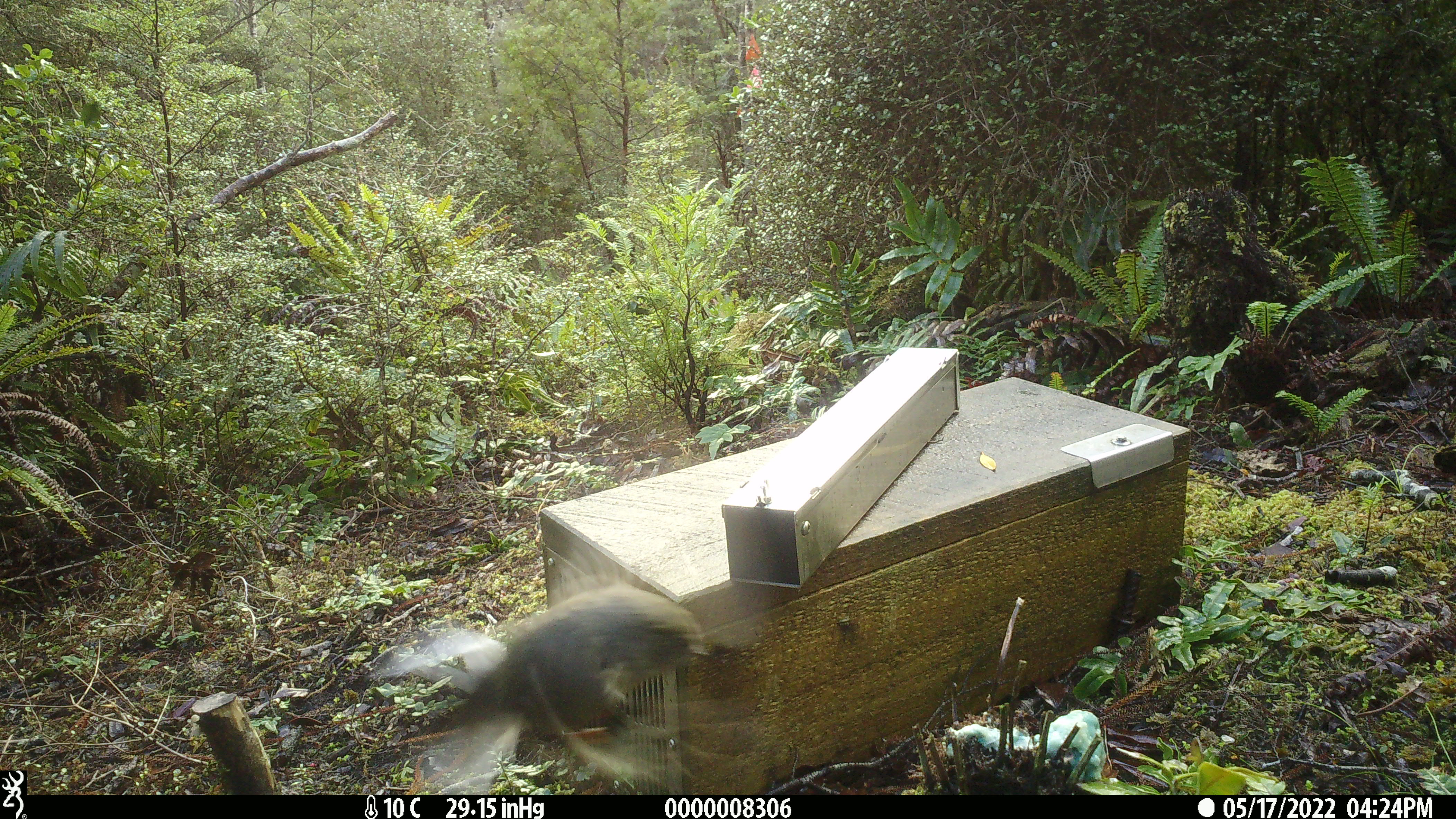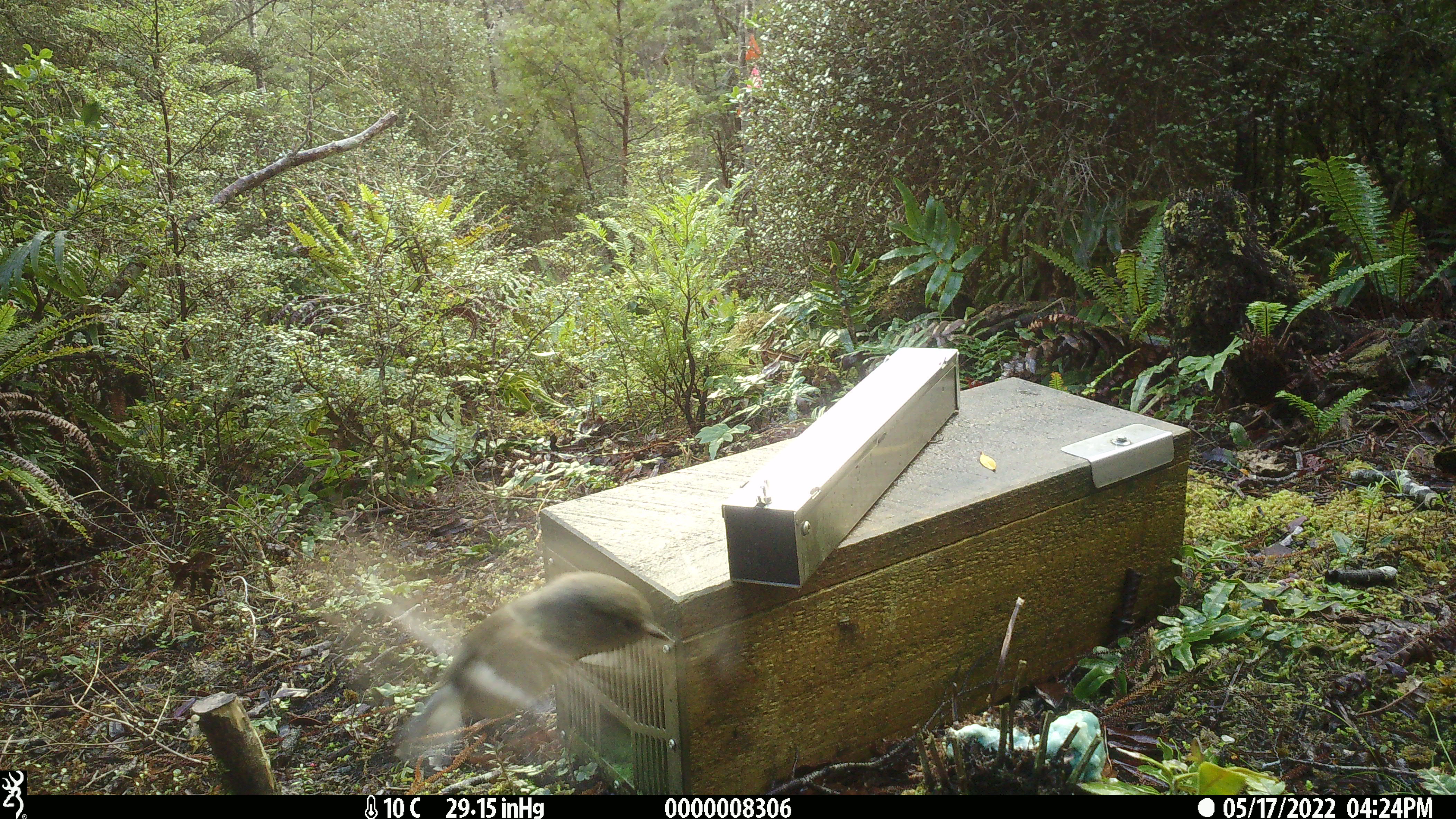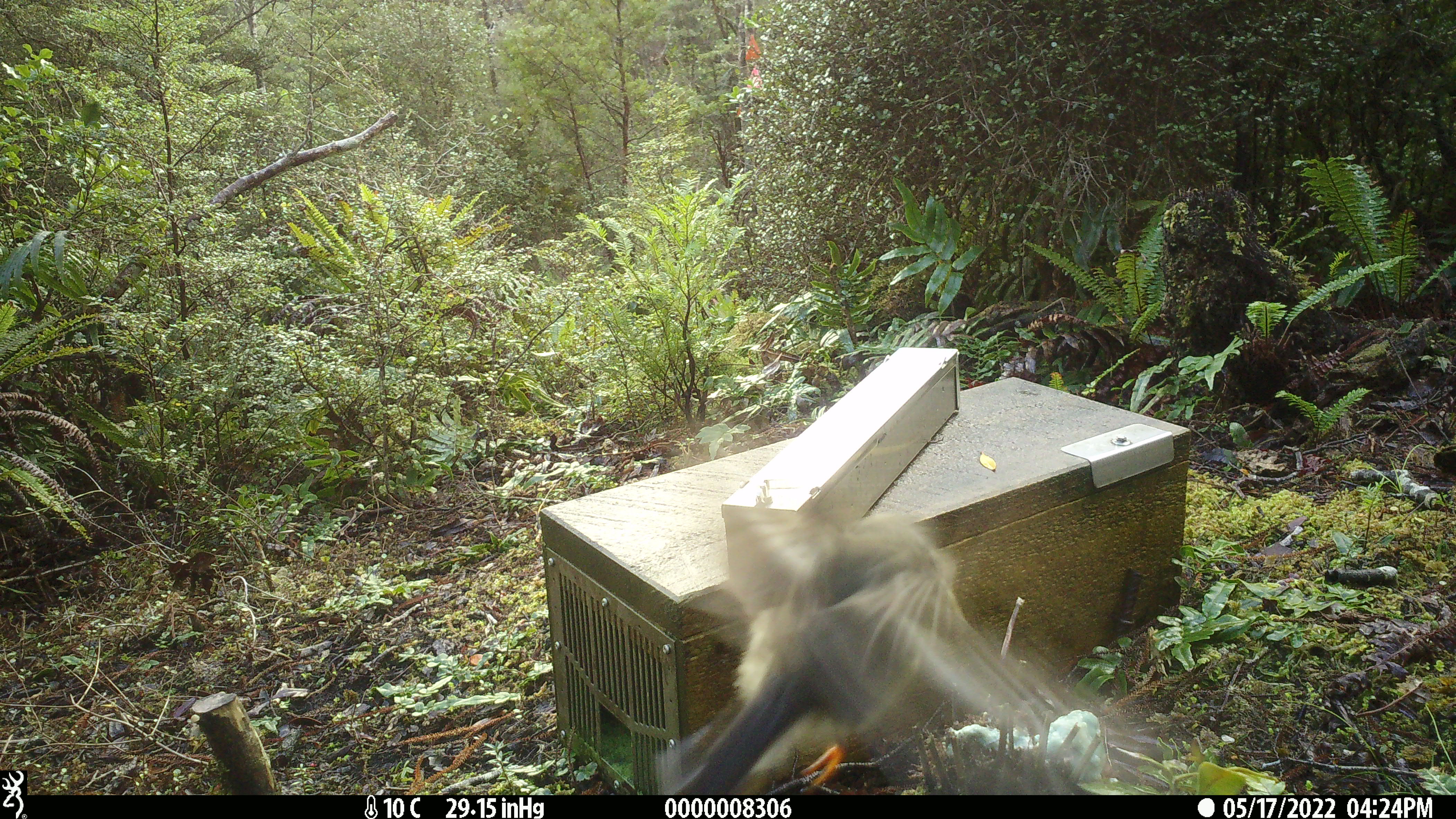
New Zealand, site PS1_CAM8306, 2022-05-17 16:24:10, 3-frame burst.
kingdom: Animalia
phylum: Chordata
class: Aves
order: Passeriformes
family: Petroicidae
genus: Petroica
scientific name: Petroica macrocephala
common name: tomtit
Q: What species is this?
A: Tomtit (Petroica macrocephala).